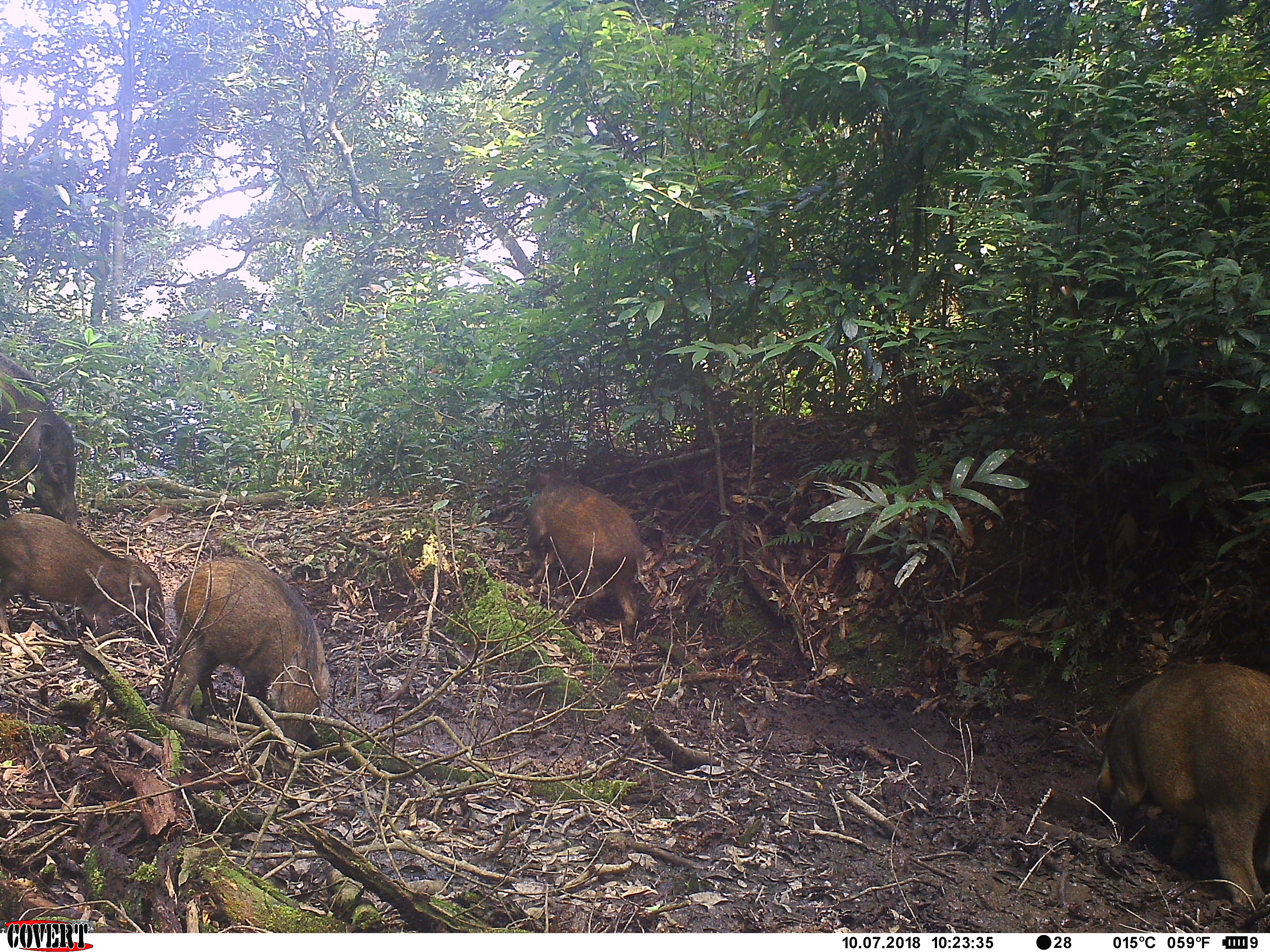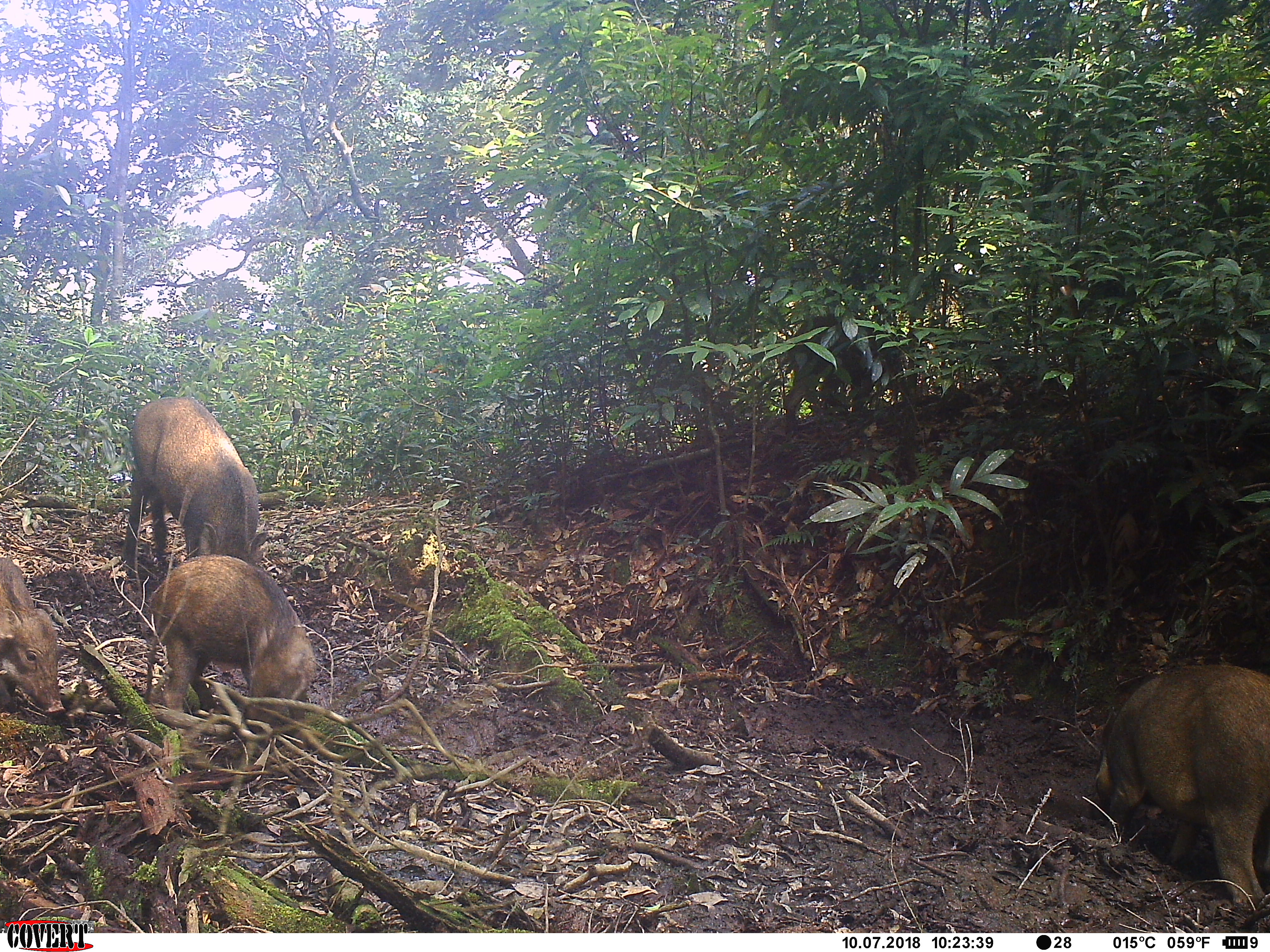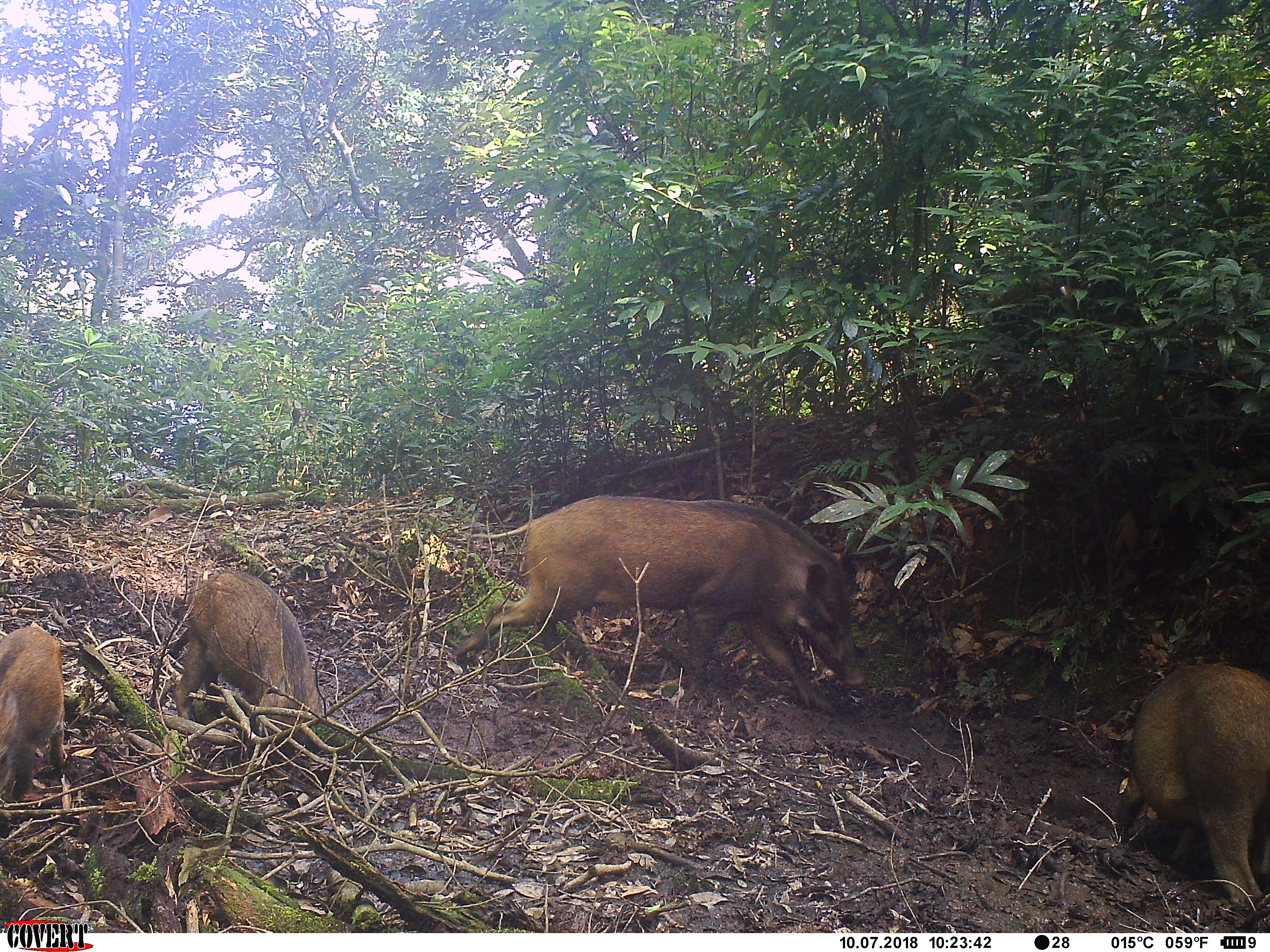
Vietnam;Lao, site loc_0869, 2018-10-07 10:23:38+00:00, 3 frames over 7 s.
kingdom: Animalia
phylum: Chordata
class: Mammalia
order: Artiodactyla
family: Suidae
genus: Sus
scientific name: Sus scrofa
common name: eurasian wild pig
Eurasian wild pig (Sus scrofa). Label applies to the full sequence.